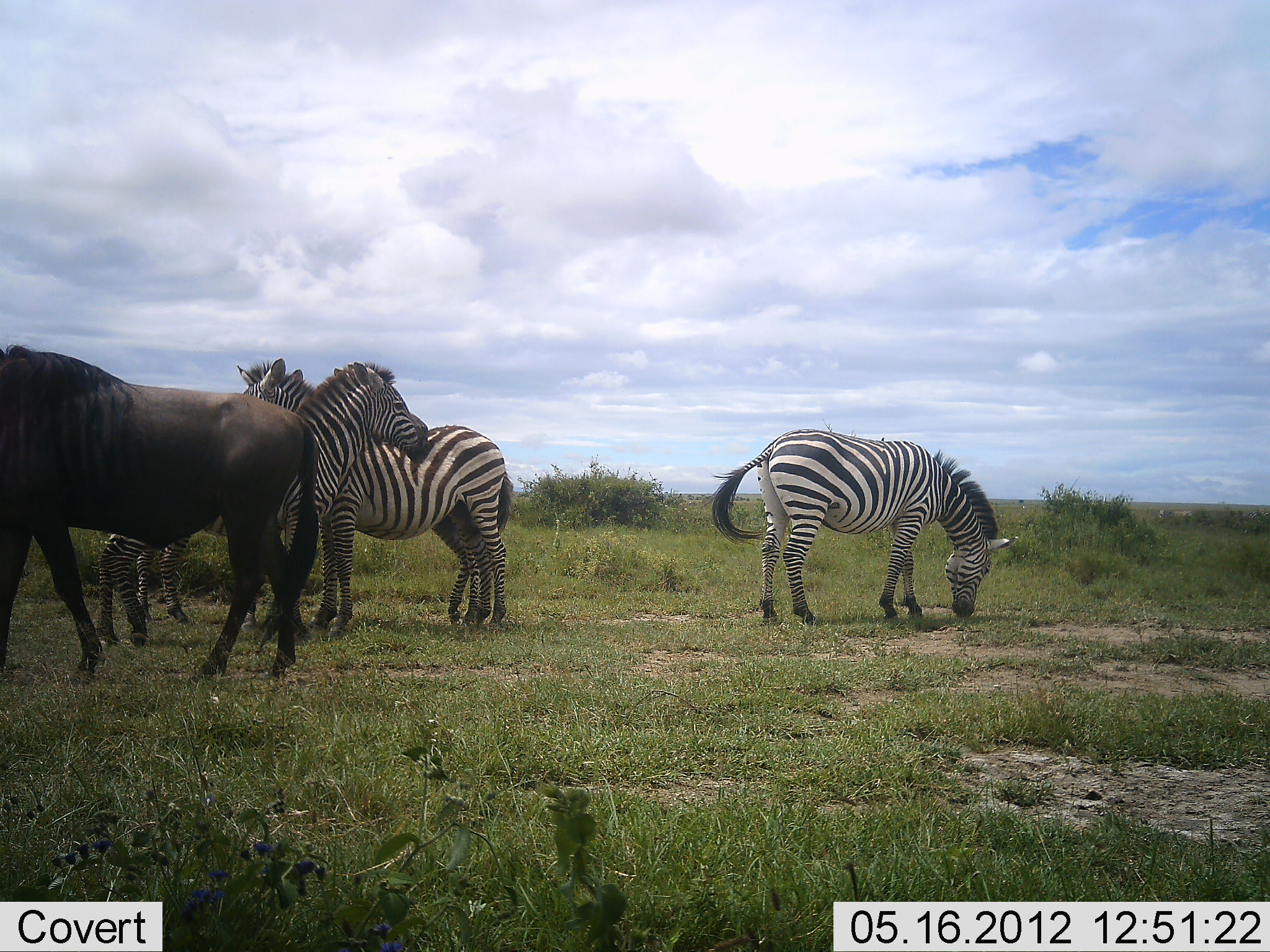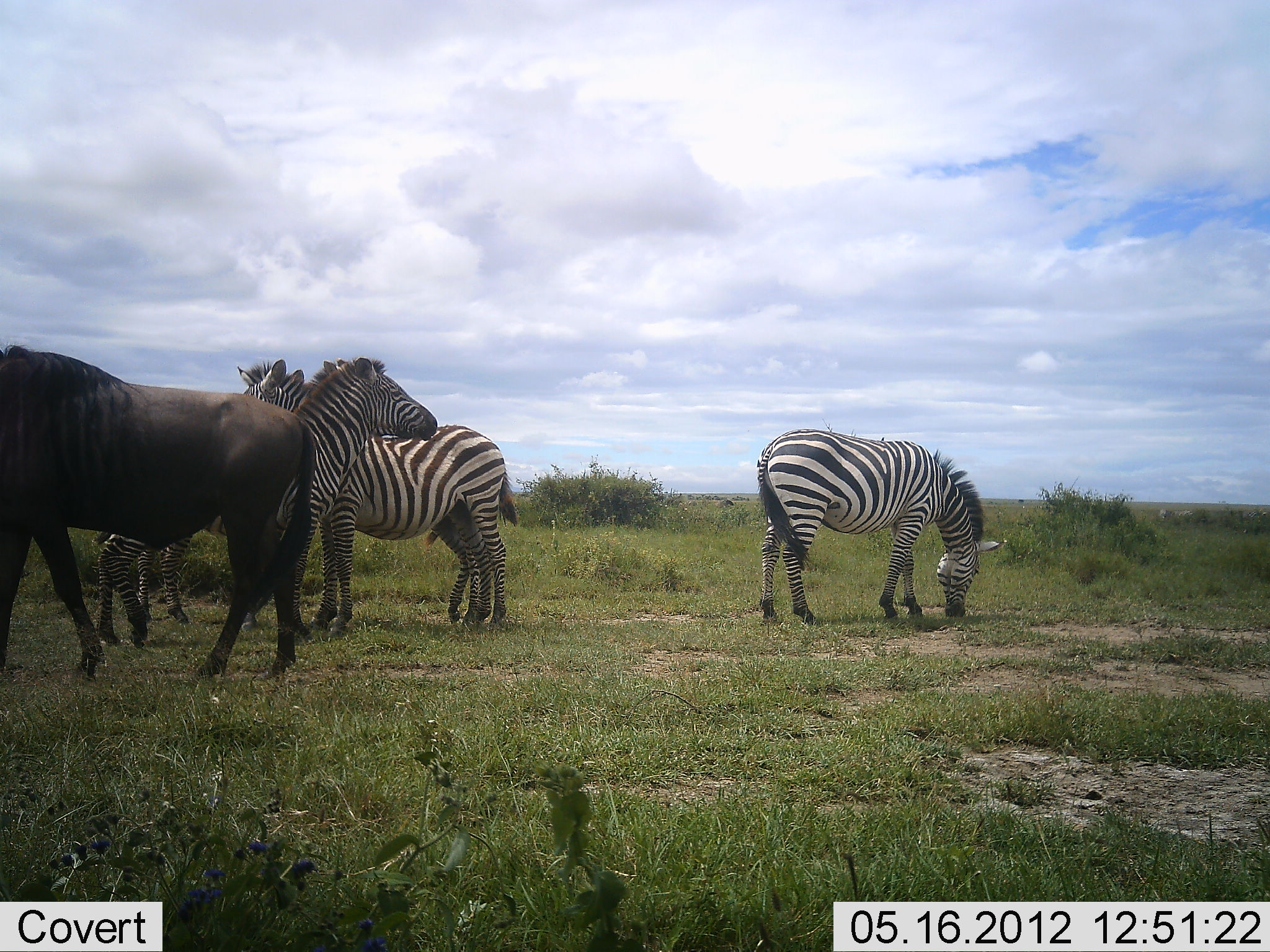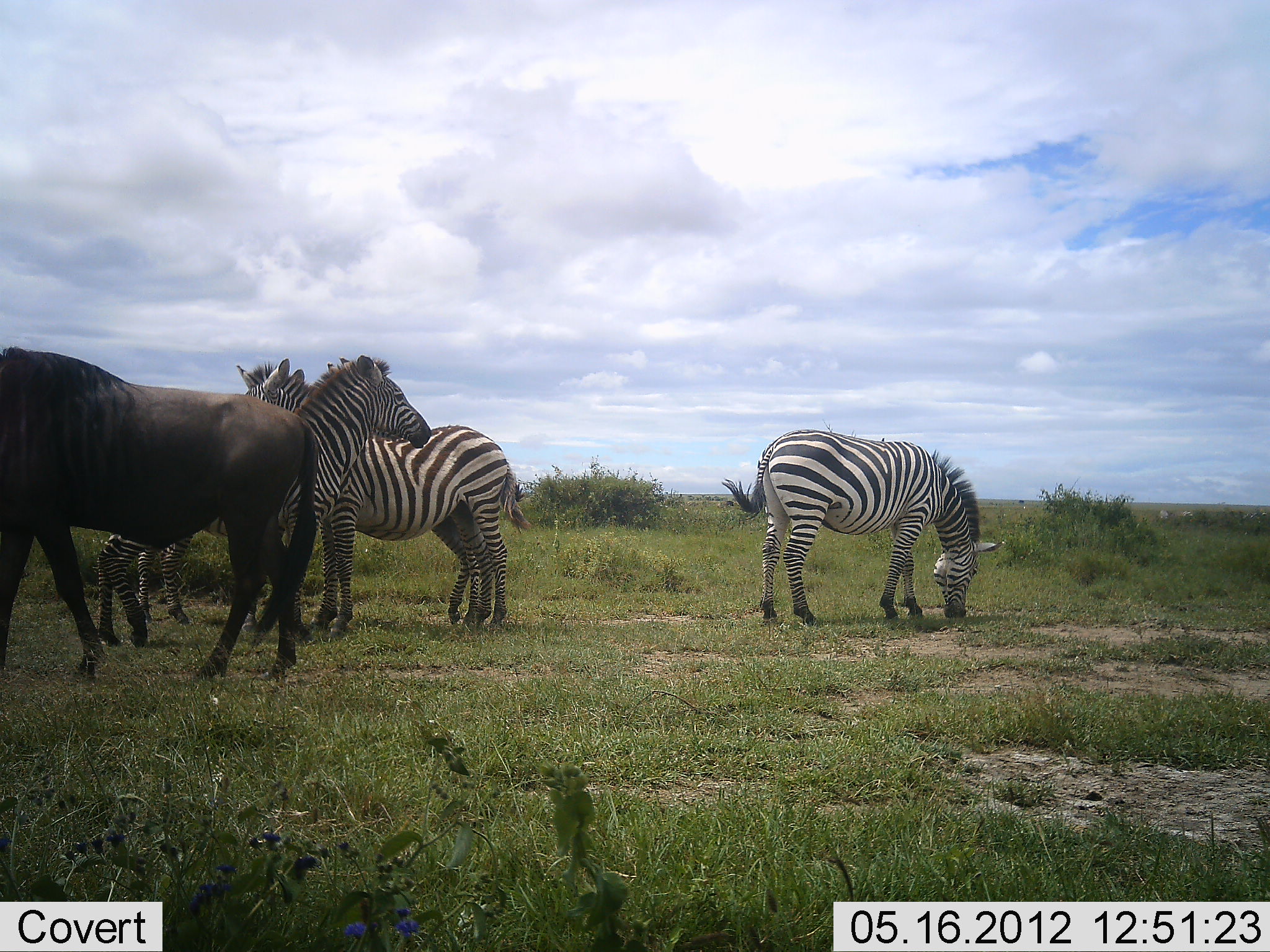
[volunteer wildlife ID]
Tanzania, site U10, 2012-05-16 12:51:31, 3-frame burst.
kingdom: Animalia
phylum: Chordata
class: Mammalia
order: Artiodactyla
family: Bovidae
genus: Connochaetes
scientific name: Connochaetes taurinus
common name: blue wildebeest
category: wildebeest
Wildebeest (blue wildebeest) (Connochaetes taurinus), count 1. Behavior (volunteer vote fractions): standing 60%, resting 0%, moving 20%, interacting 0%. Young present (vote fraction): 0%. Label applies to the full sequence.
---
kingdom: Animalia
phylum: Chordata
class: Mammalia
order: Perissodactyla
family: Equidae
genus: Equus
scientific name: Equus quagga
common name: plains zebra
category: zebra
Zebra (plains zebra) (Equus quagga), count 3. Behavior (volunteer vote fractions): standing 83%, resting 0%, moving 0%, interacting 25%. Young present (vote fraction): 0%. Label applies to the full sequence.